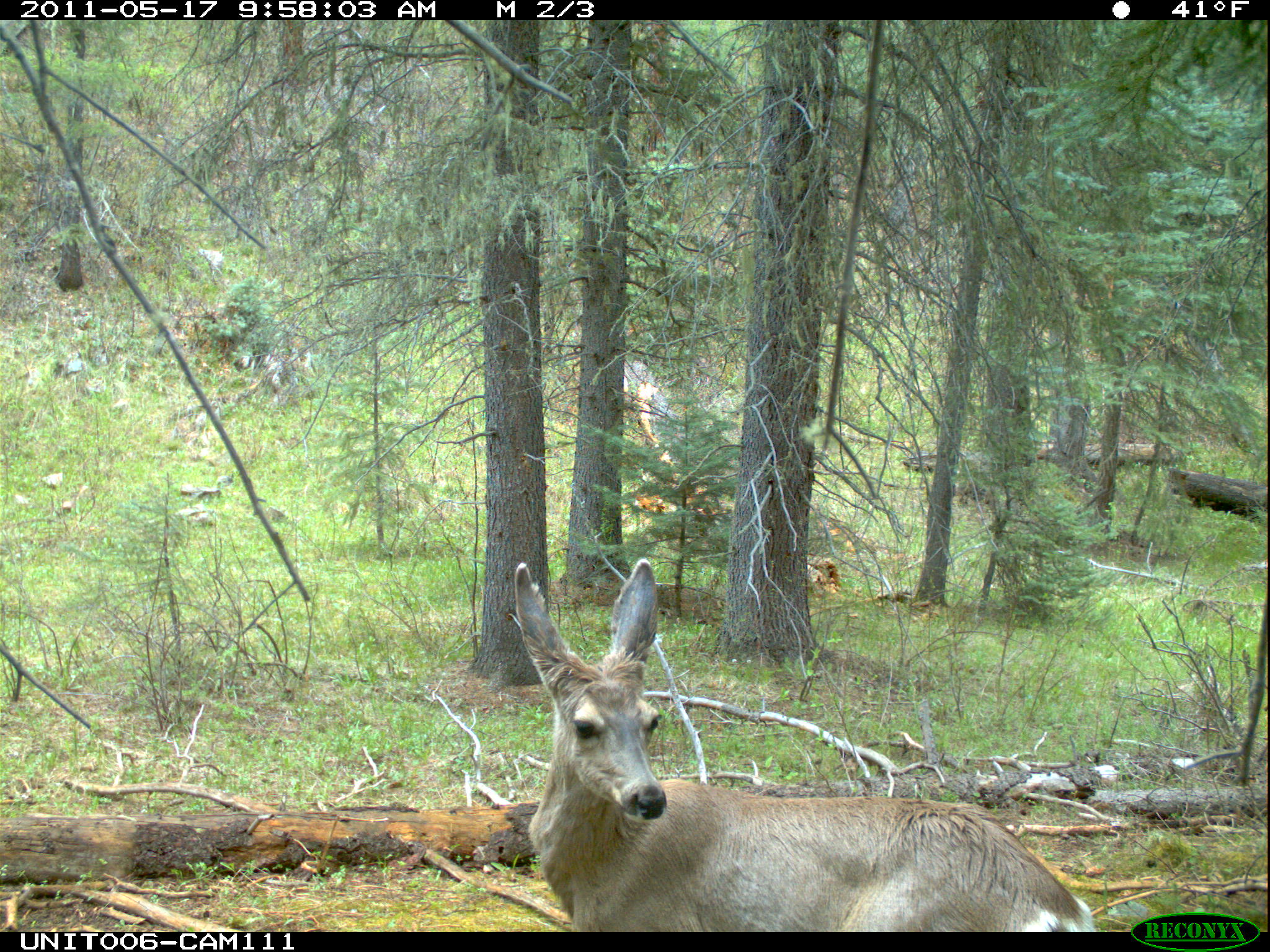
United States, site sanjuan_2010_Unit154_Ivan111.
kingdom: Animalia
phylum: Chordata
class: Mammalia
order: Artiodactyla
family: Cervidae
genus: Odocoileus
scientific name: Odocoileus hemionus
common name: mule deer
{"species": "Odocoileus hemionus (mule deer)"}